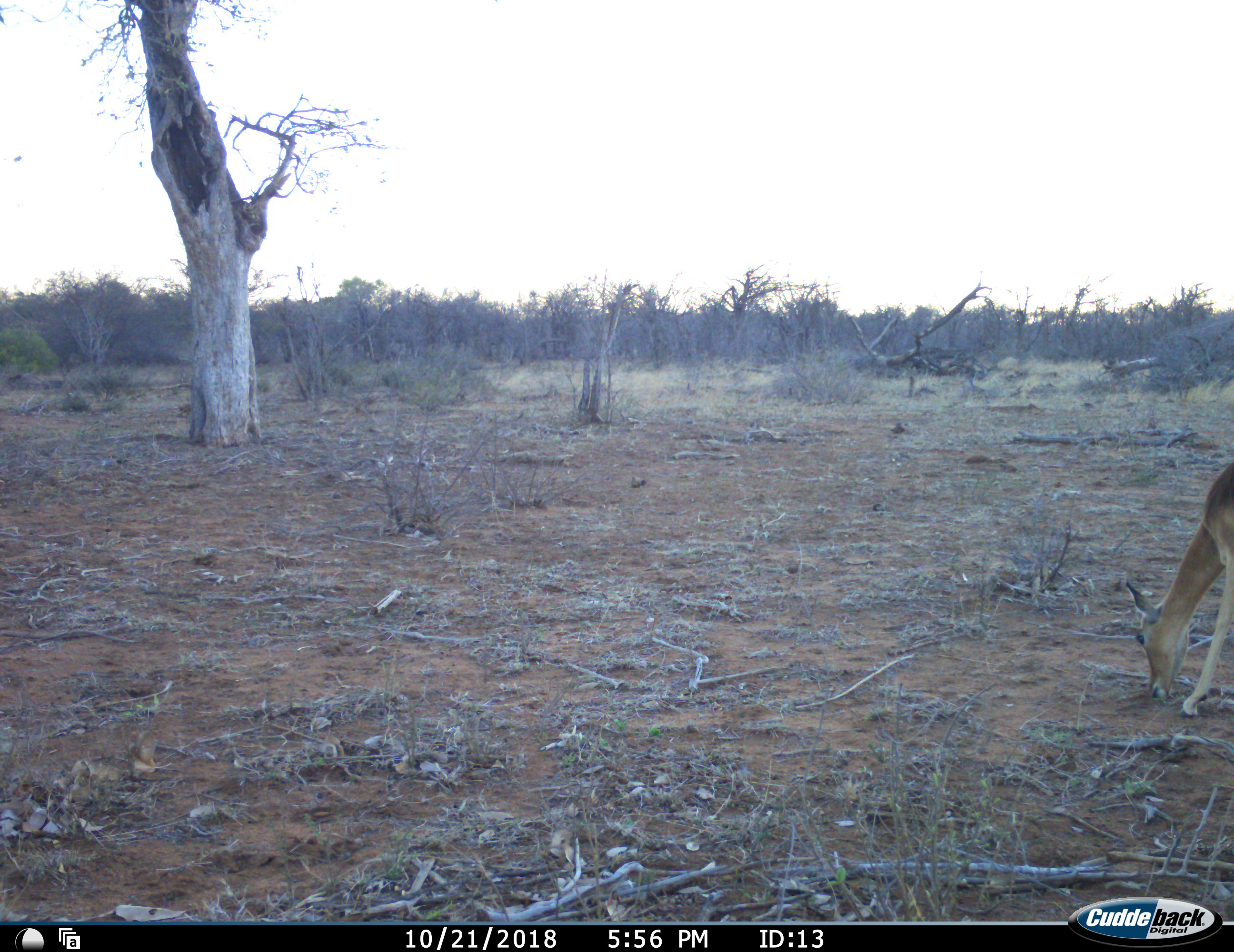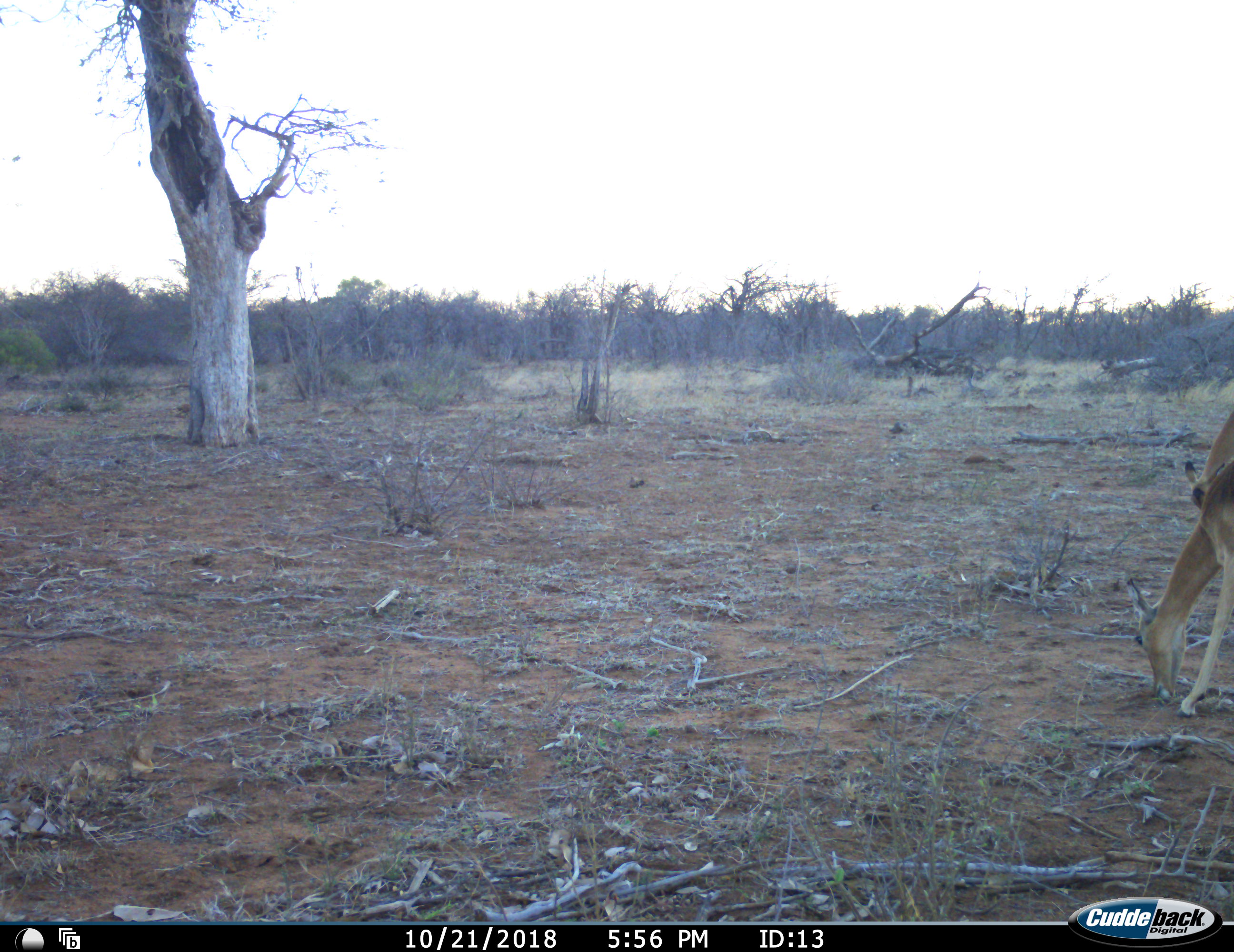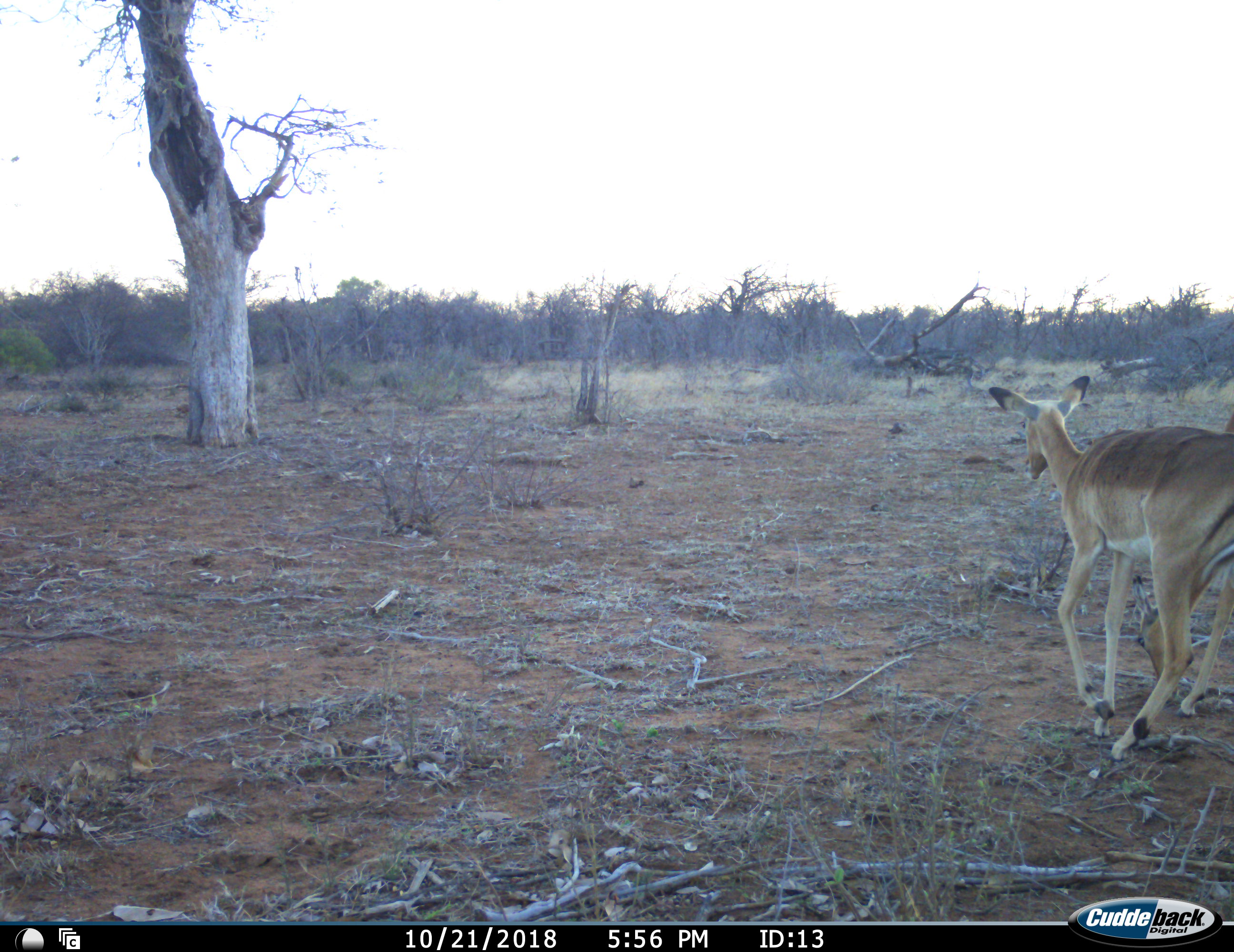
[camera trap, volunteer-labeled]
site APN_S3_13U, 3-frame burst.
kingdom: Animalia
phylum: Chordata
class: Mammalia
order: Artiodactyla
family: Bovidae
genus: Aepyceros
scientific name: Aepyceros melampus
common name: impala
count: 2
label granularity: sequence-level